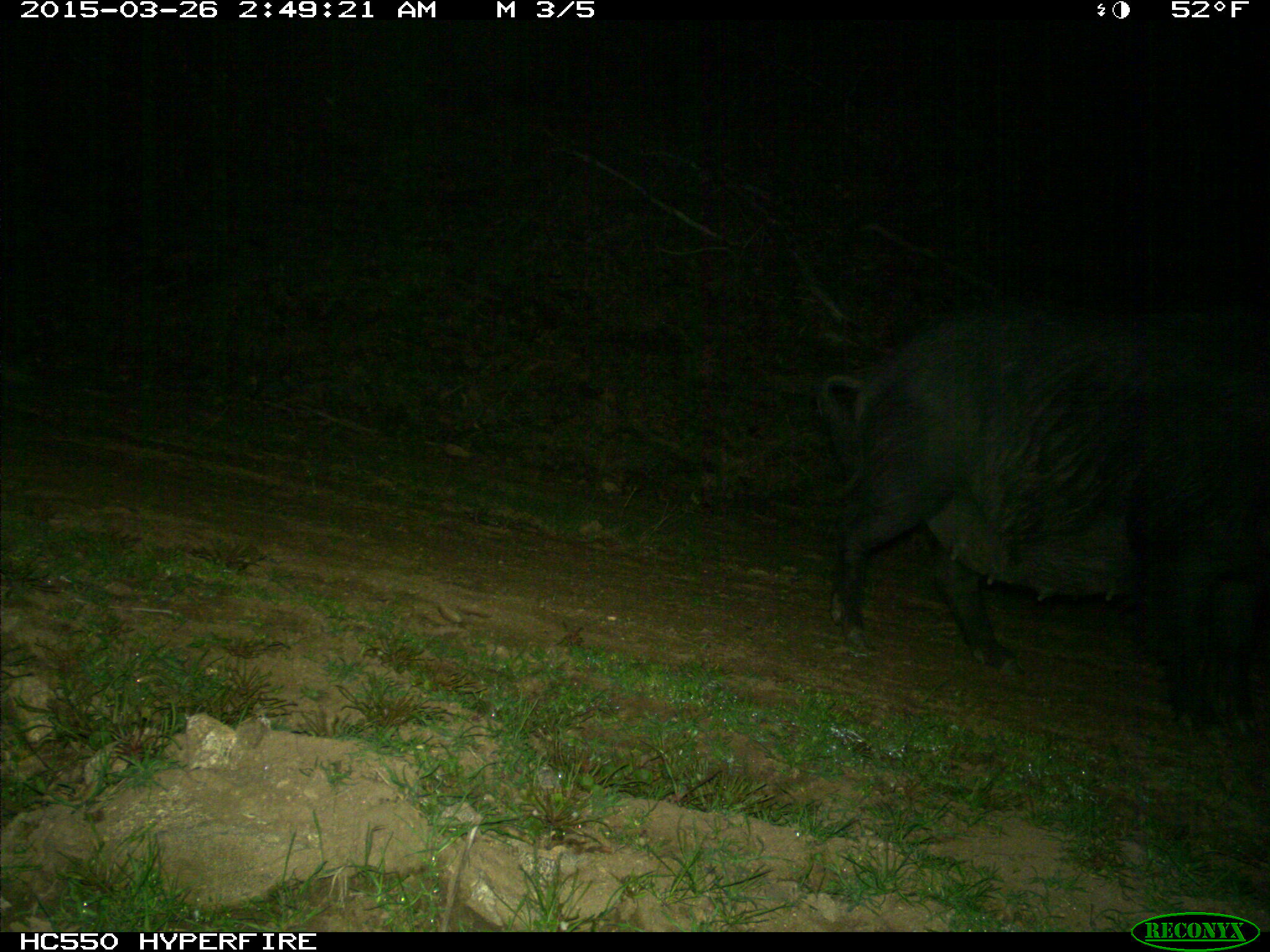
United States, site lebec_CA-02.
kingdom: Animalia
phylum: Chordata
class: Mammalia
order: Artiodactyla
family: Suidae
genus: Sus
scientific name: Sus scrofa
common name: wild boar